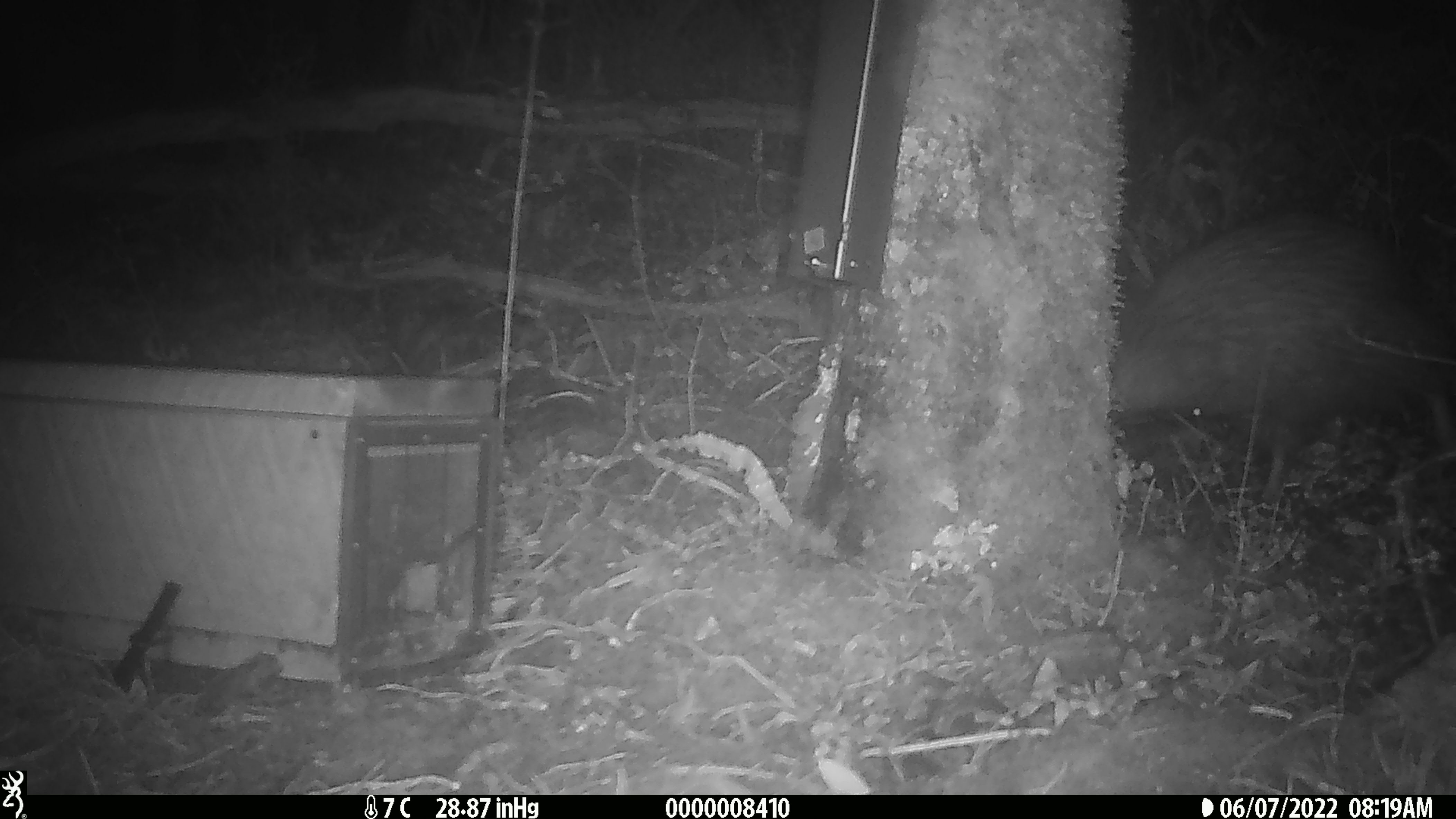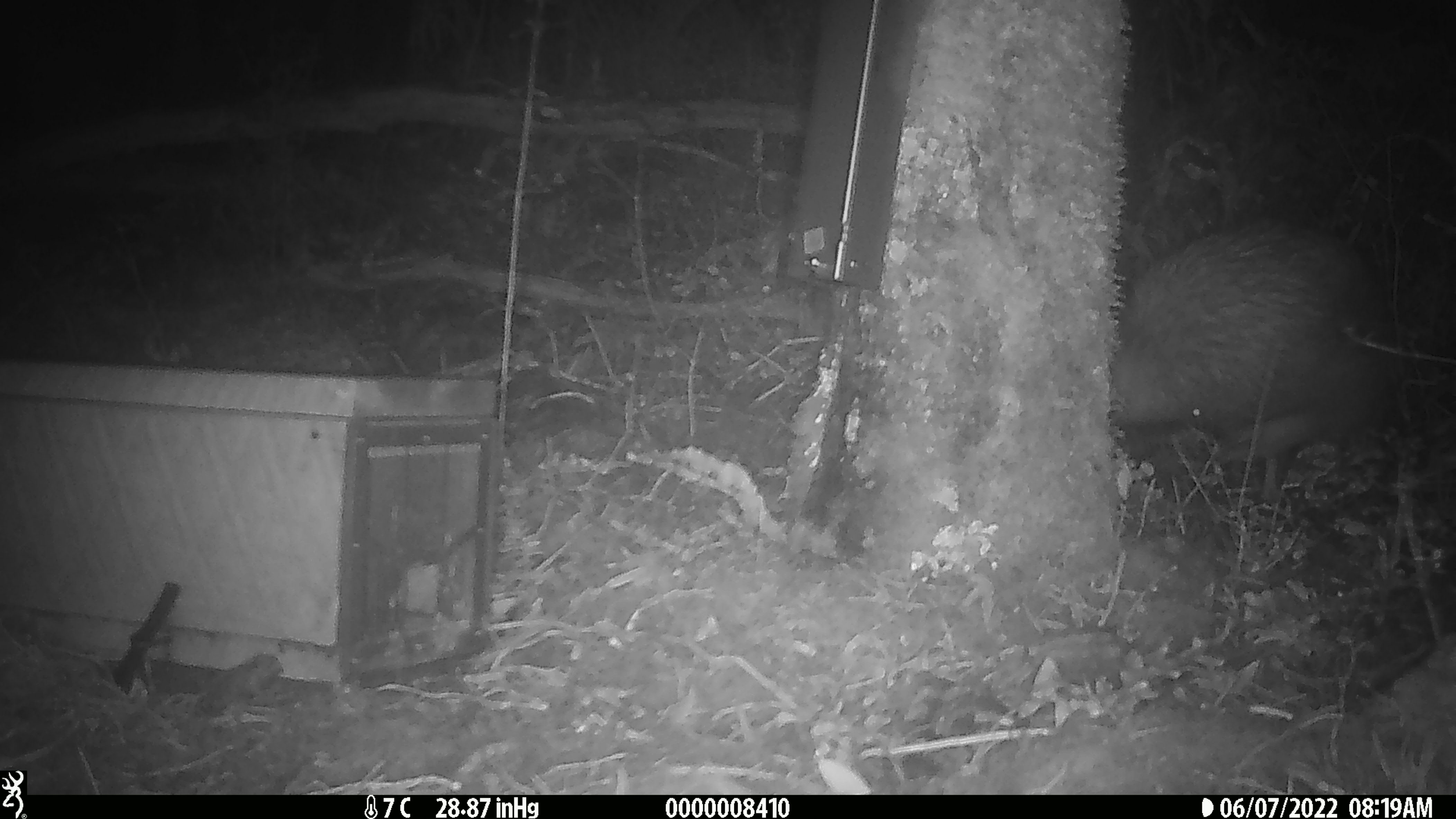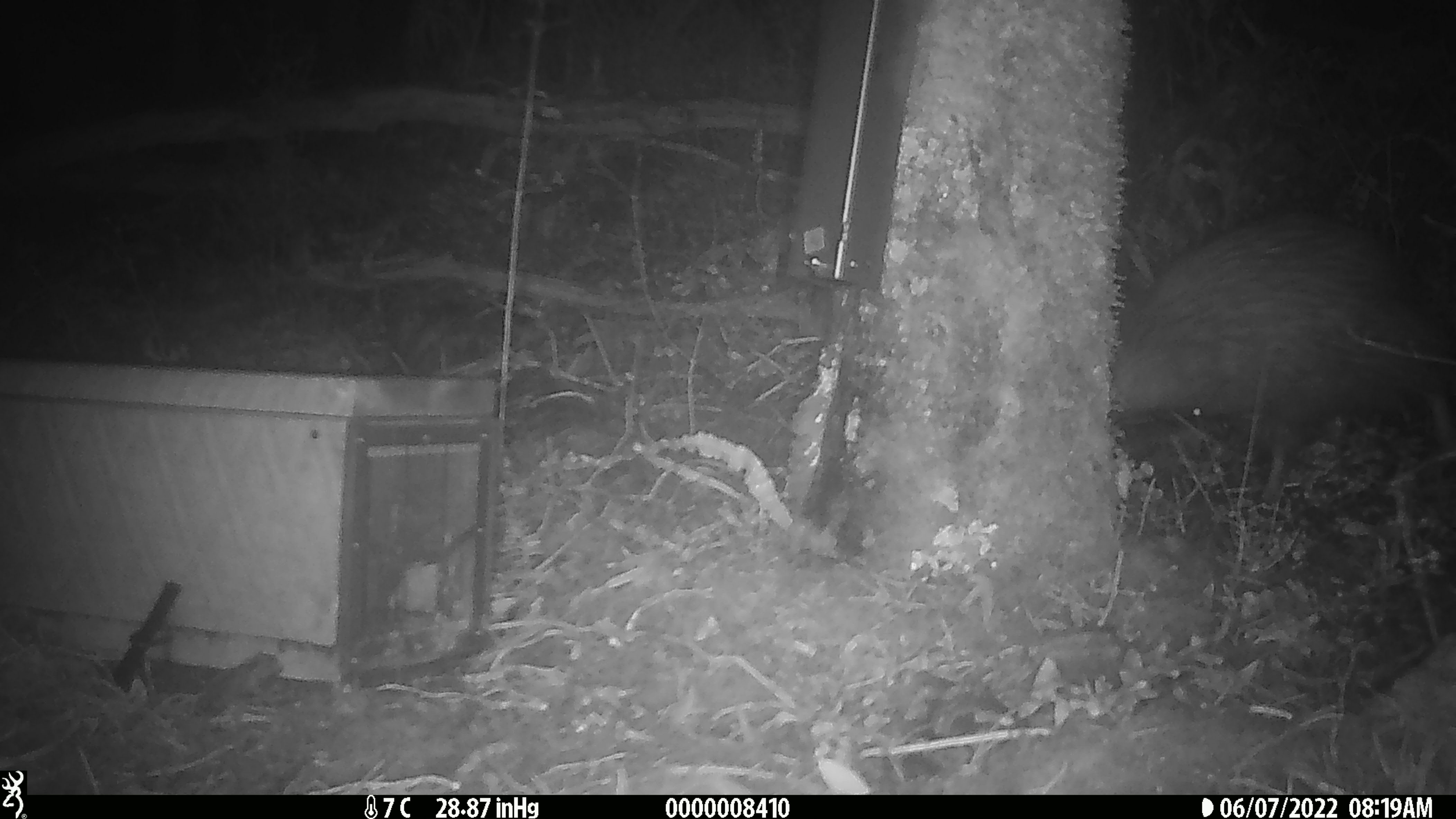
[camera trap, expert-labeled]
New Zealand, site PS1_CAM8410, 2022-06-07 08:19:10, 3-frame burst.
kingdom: Animalia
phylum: Chordata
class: Aves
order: Apterygiformes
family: Apterygidae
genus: Apteryx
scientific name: Apteryx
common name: kiwi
Kiwi (Apteryx).